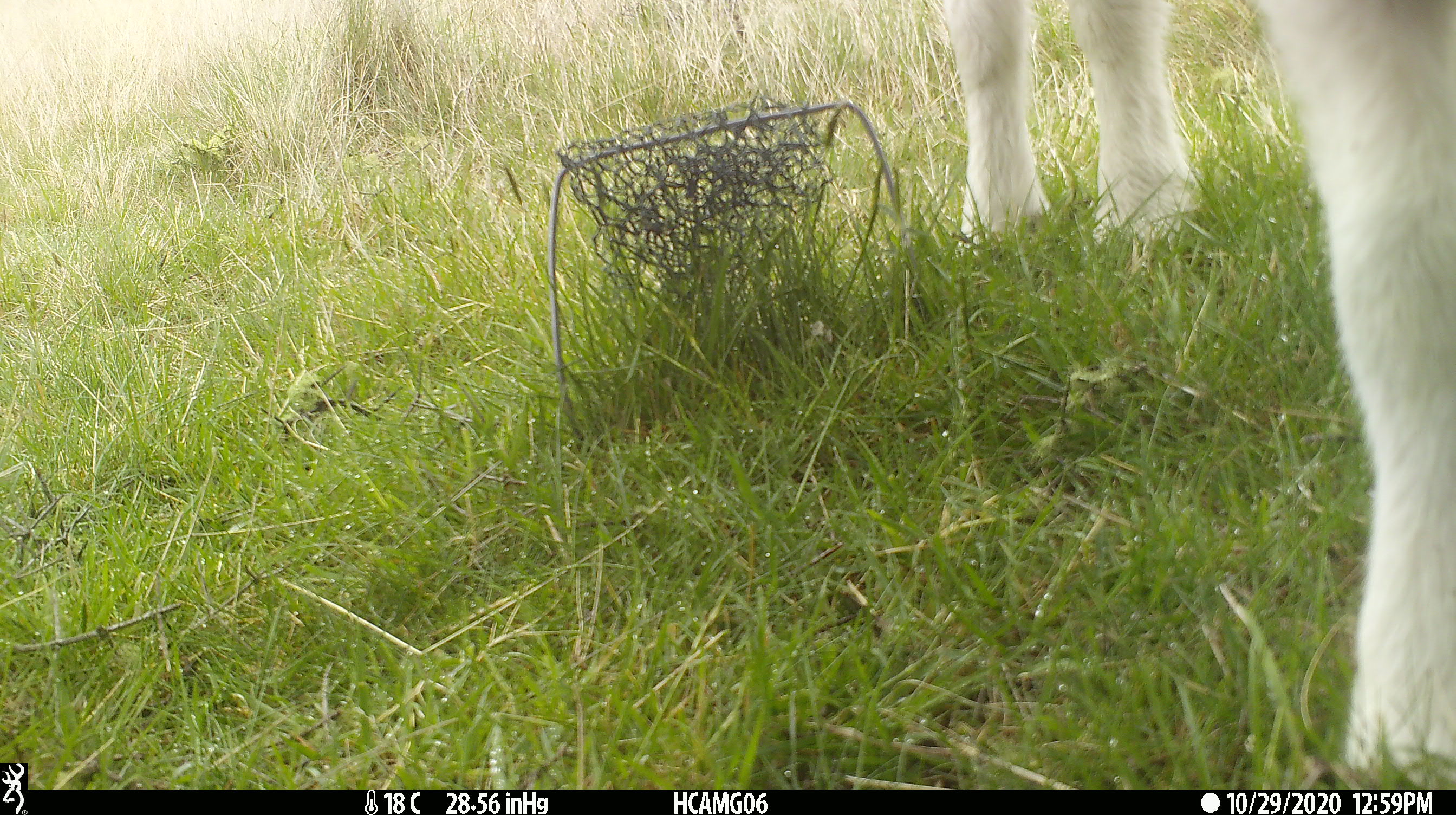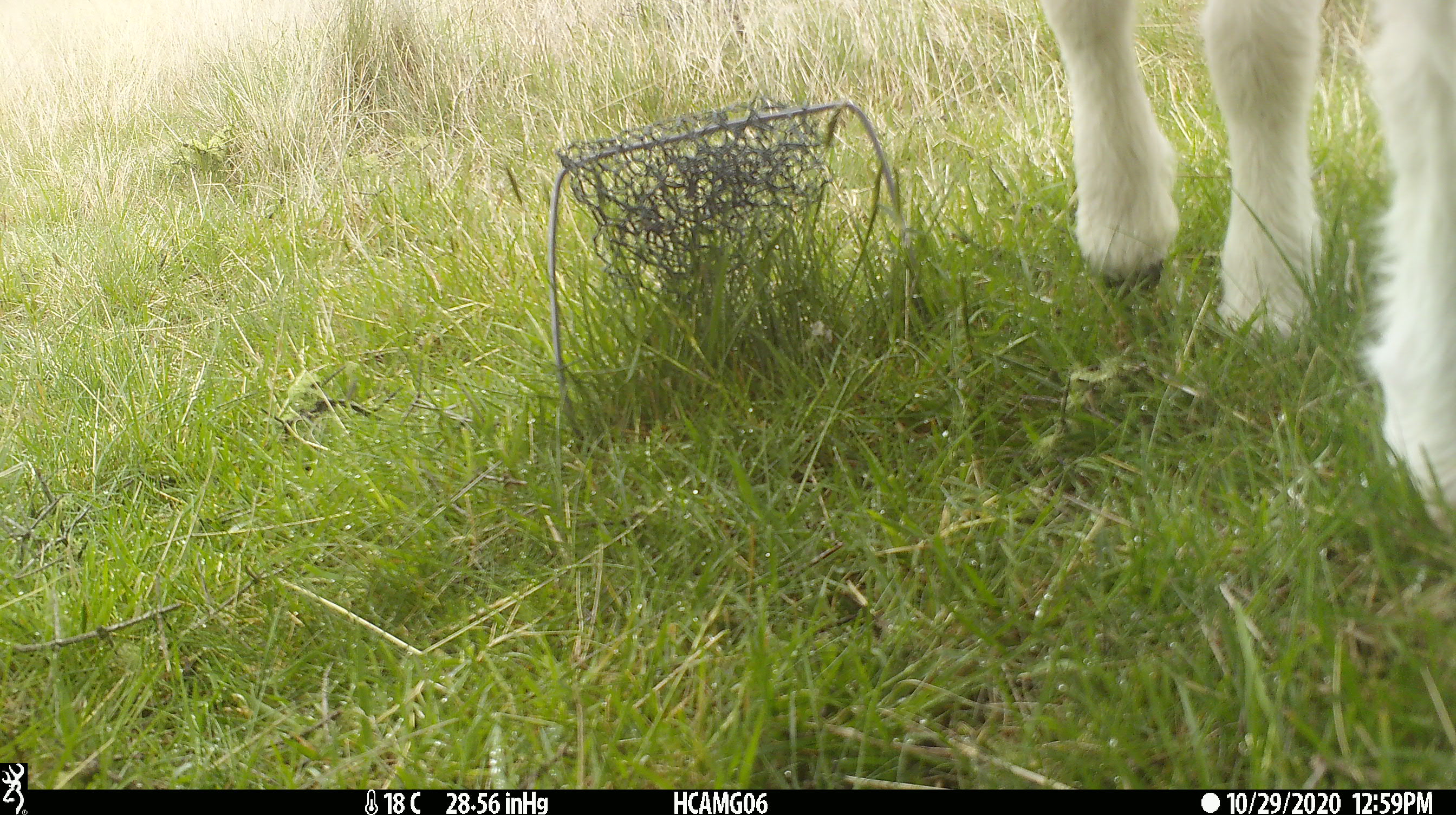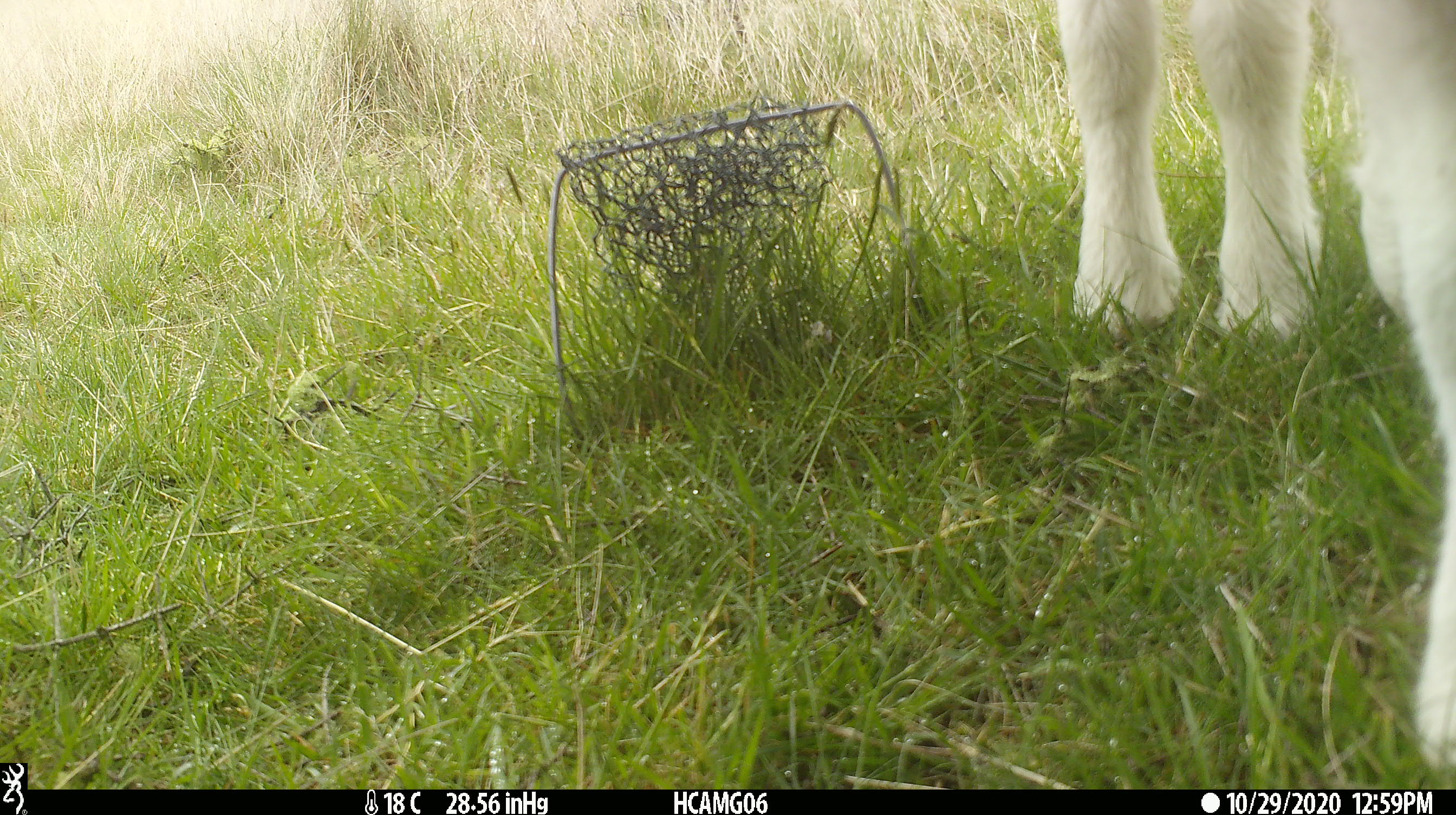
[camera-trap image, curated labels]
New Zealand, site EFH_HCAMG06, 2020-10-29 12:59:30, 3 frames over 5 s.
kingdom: Animalia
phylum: Chordata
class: Mammalia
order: Artiodactyla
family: Bovidae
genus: Ovis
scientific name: Ovis aries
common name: domestic sheep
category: sheep